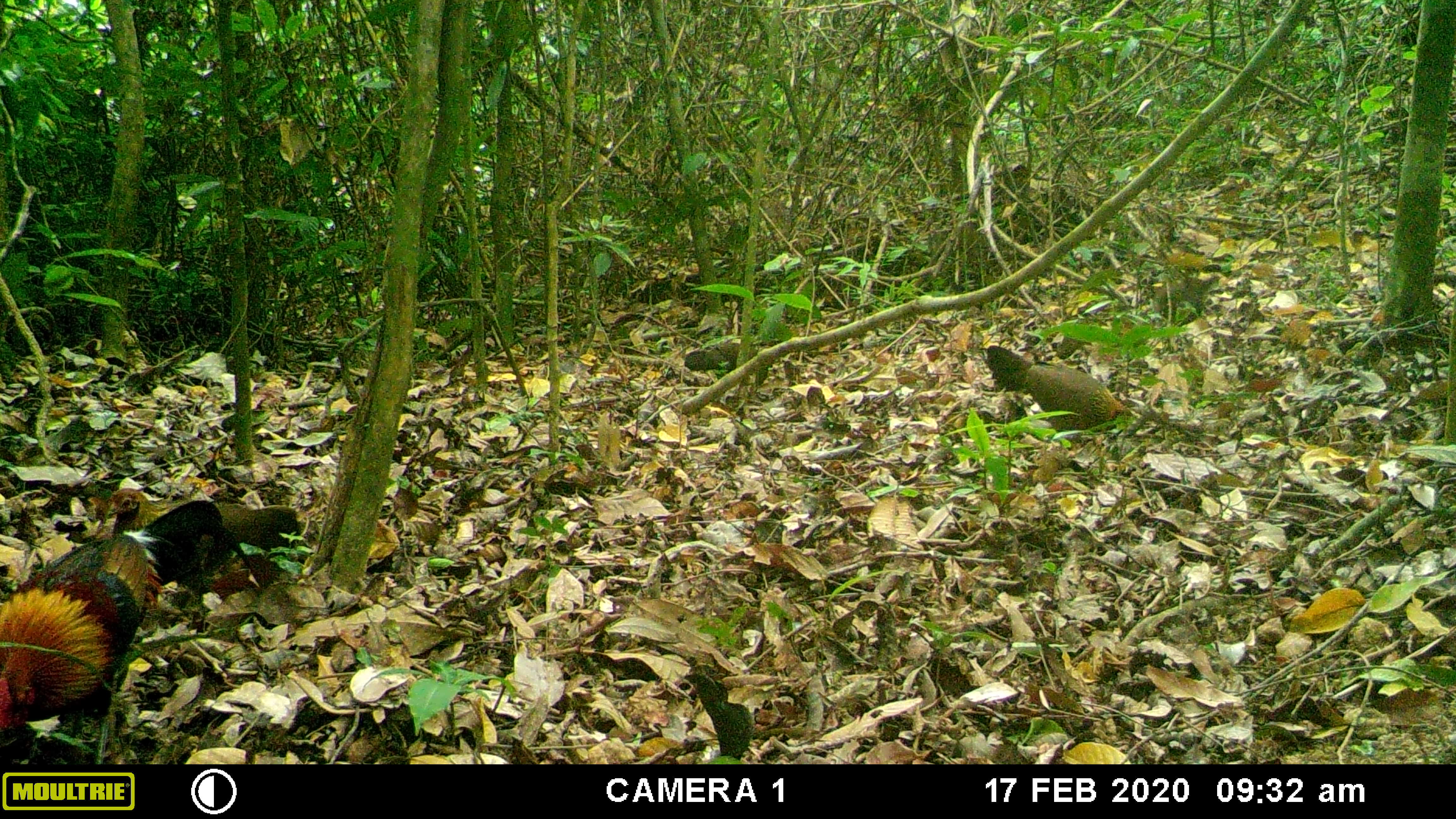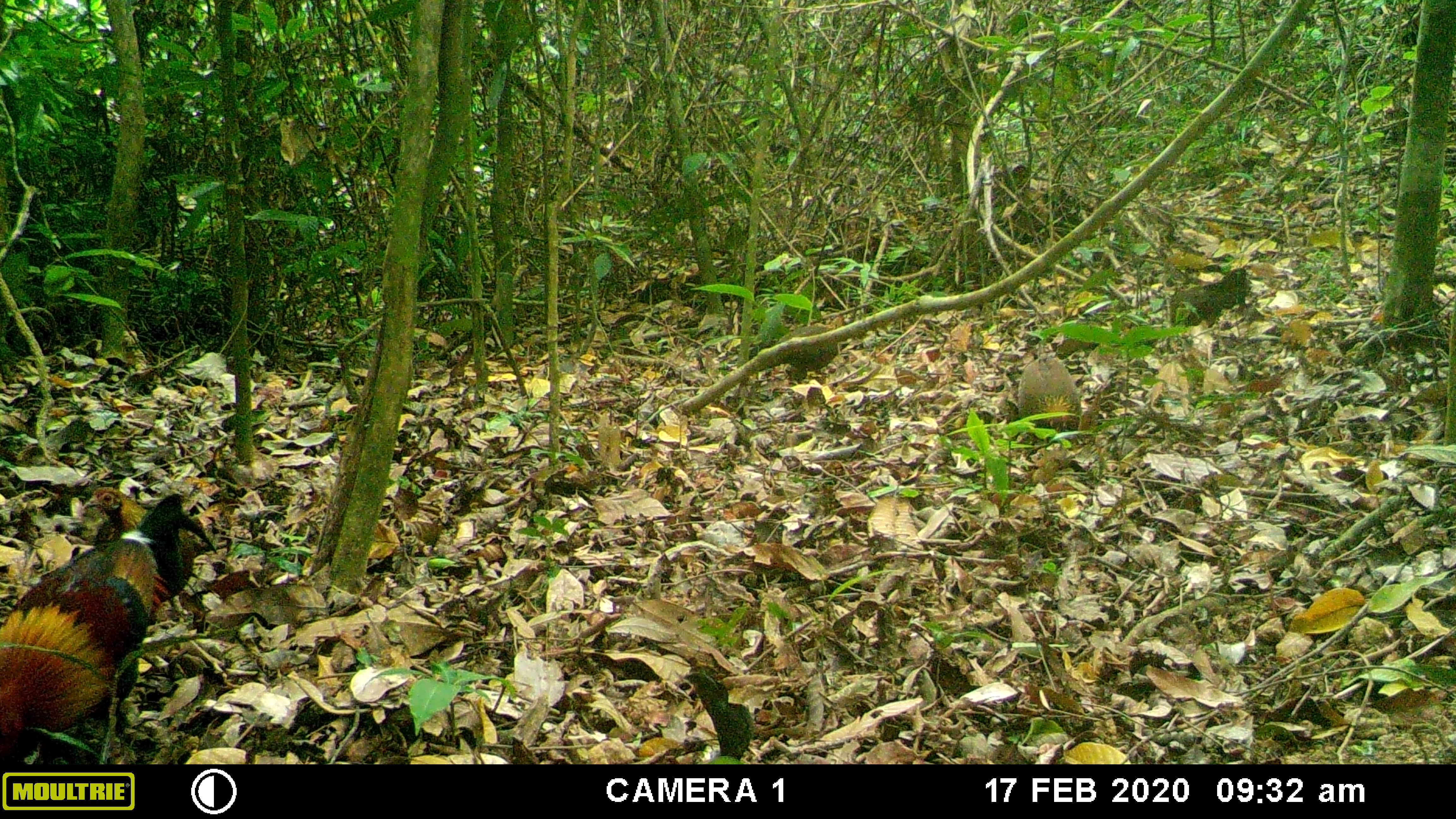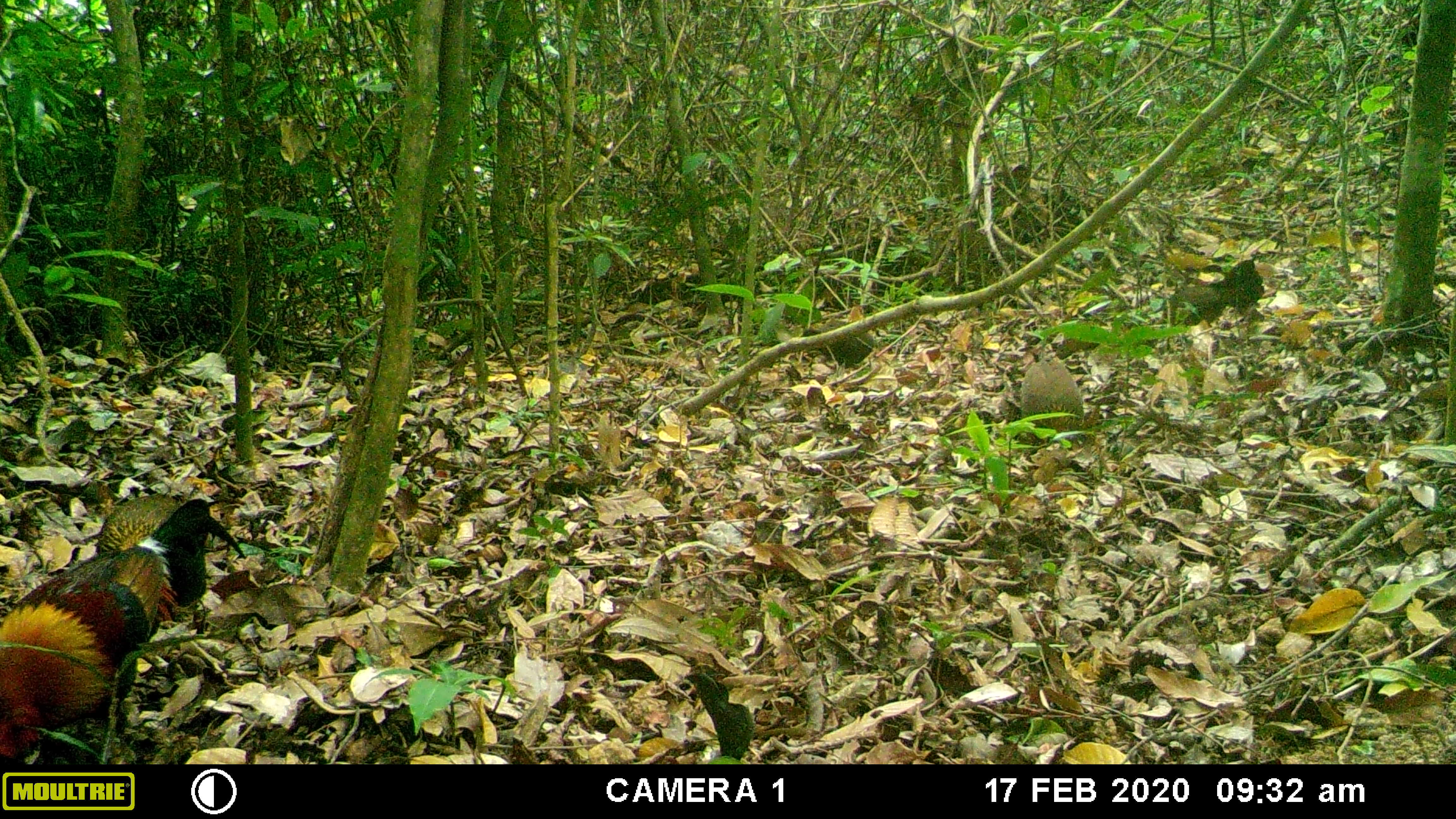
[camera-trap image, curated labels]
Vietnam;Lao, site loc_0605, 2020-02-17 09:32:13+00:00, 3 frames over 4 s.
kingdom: Animalia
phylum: Chordata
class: Aves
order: Galliformes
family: Phasianidae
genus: Gallus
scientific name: Gallus gallus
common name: red junglefowl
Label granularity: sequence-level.